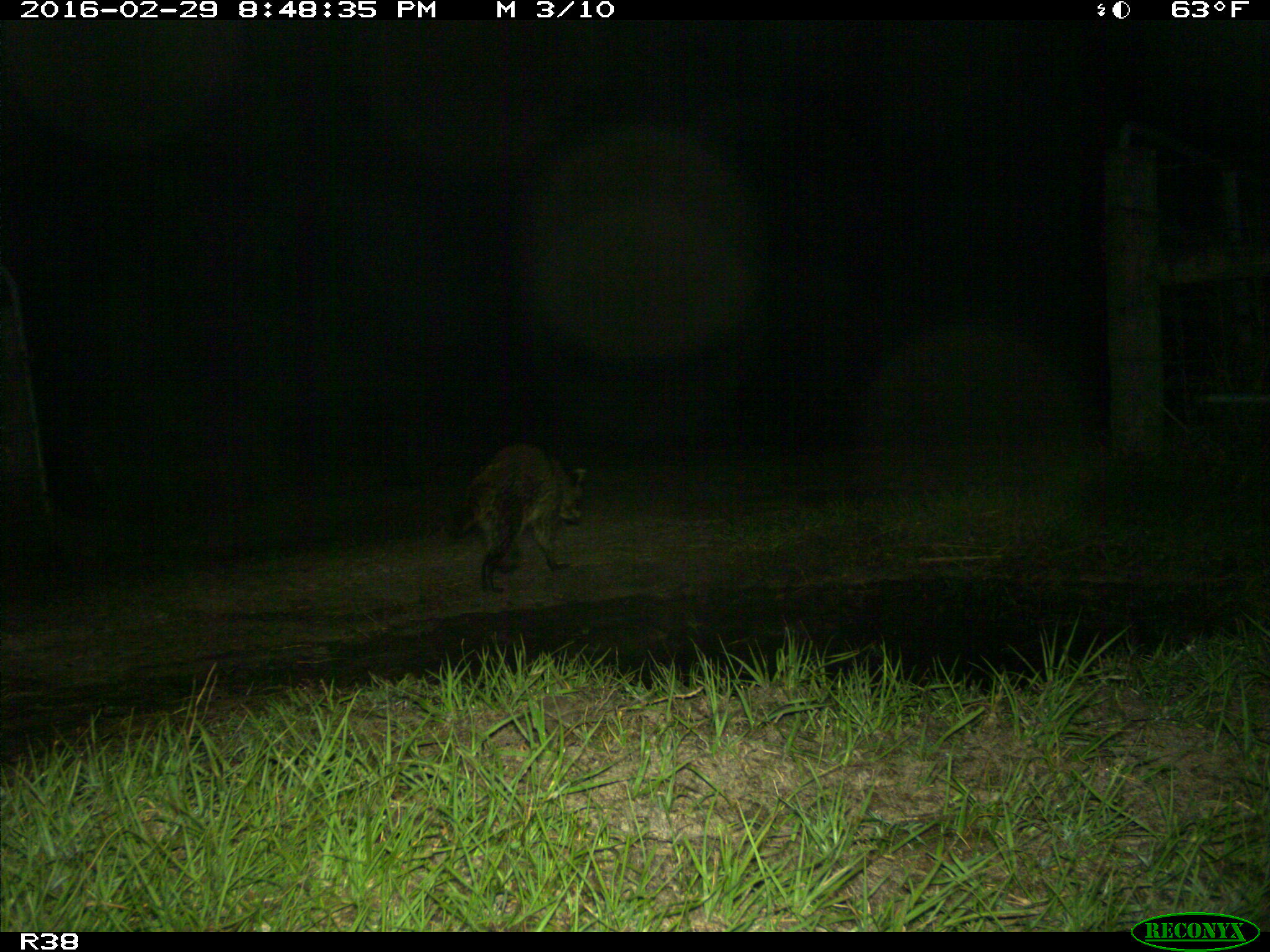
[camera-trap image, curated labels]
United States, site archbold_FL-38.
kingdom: Animalia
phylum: Chordata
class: Mammalia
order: Carnivora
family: Procyonidae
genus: Procyon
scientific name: Procyon lotor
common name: common raccoon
Procyon lotor (common raccoon).